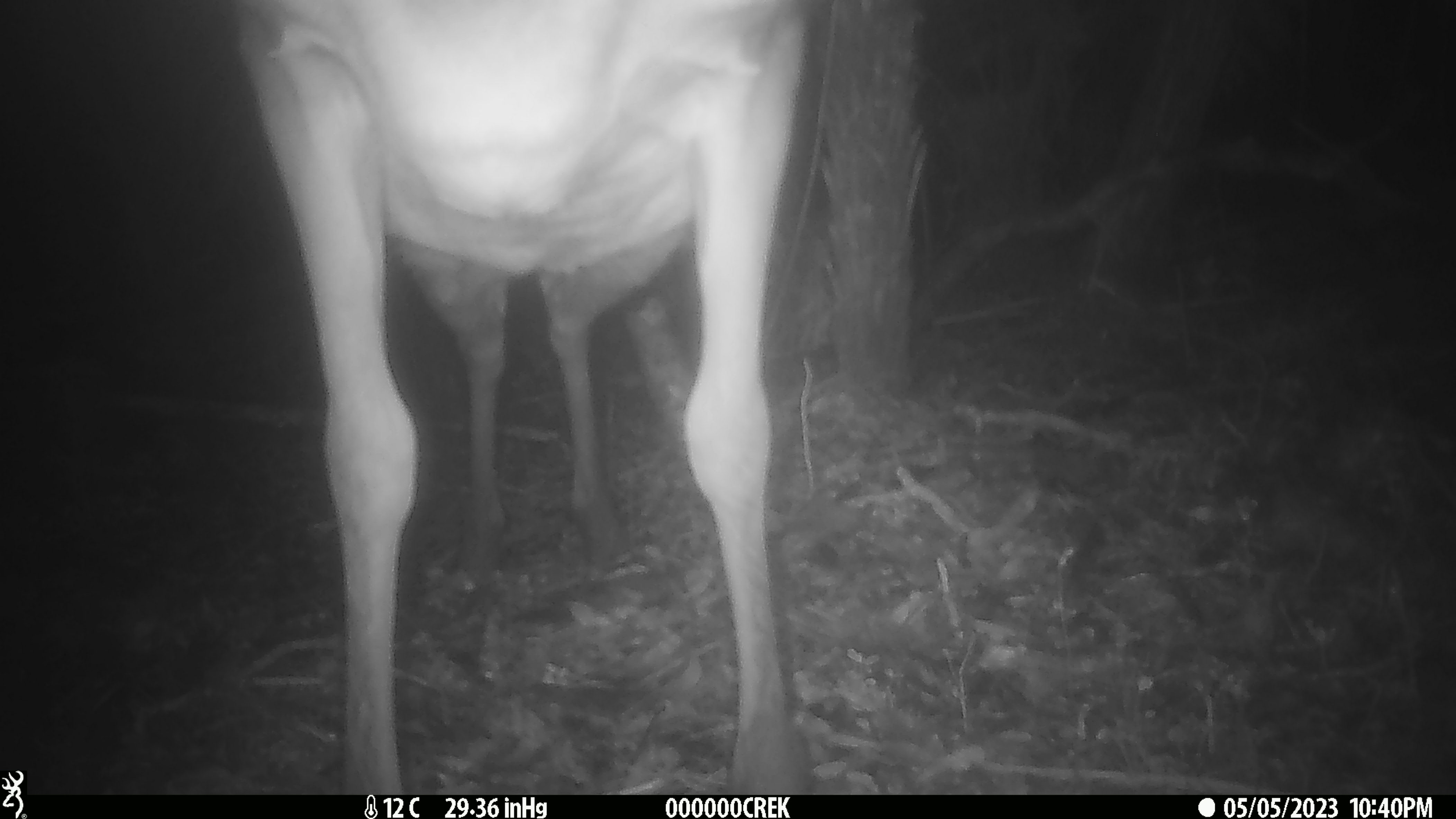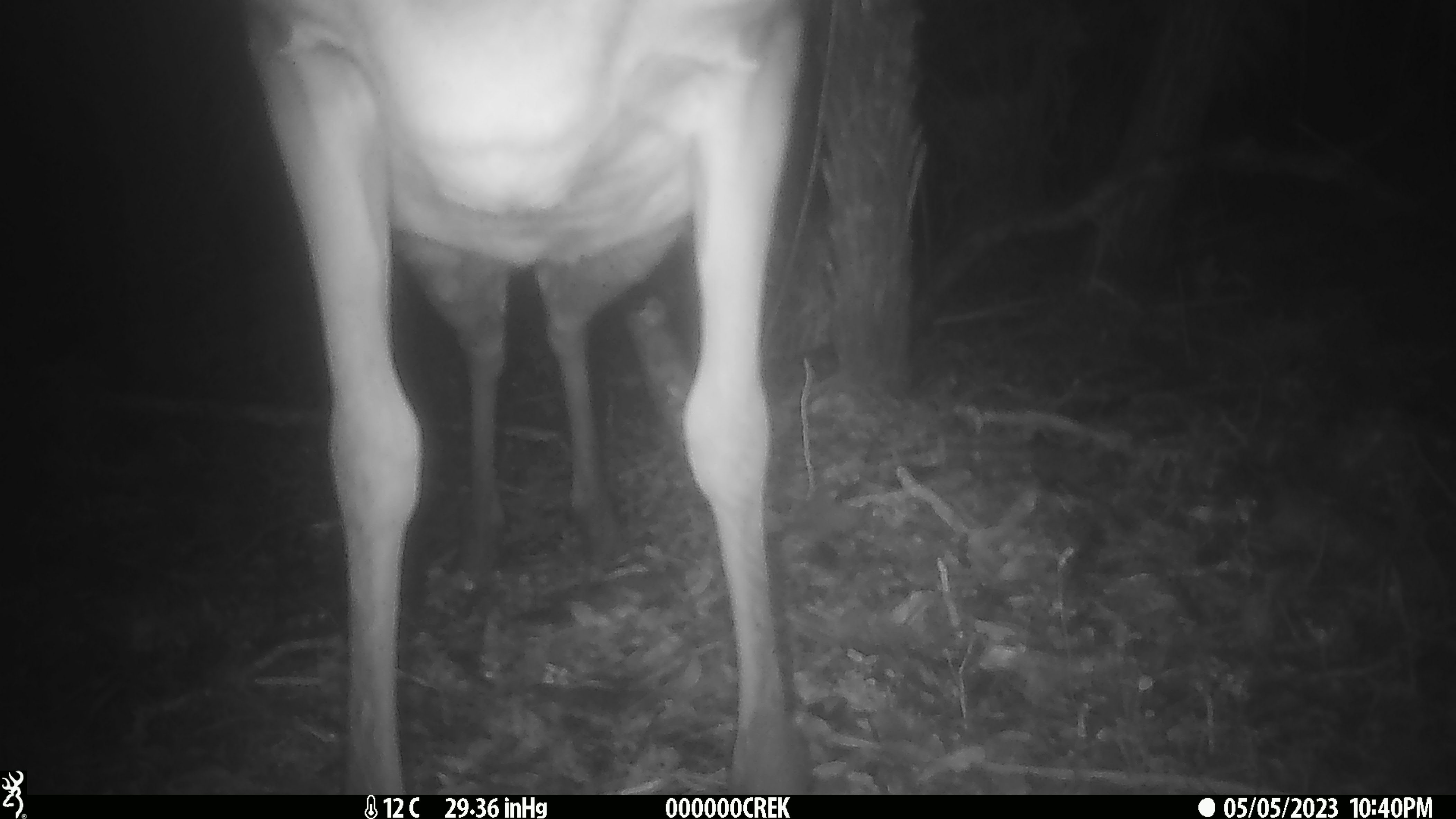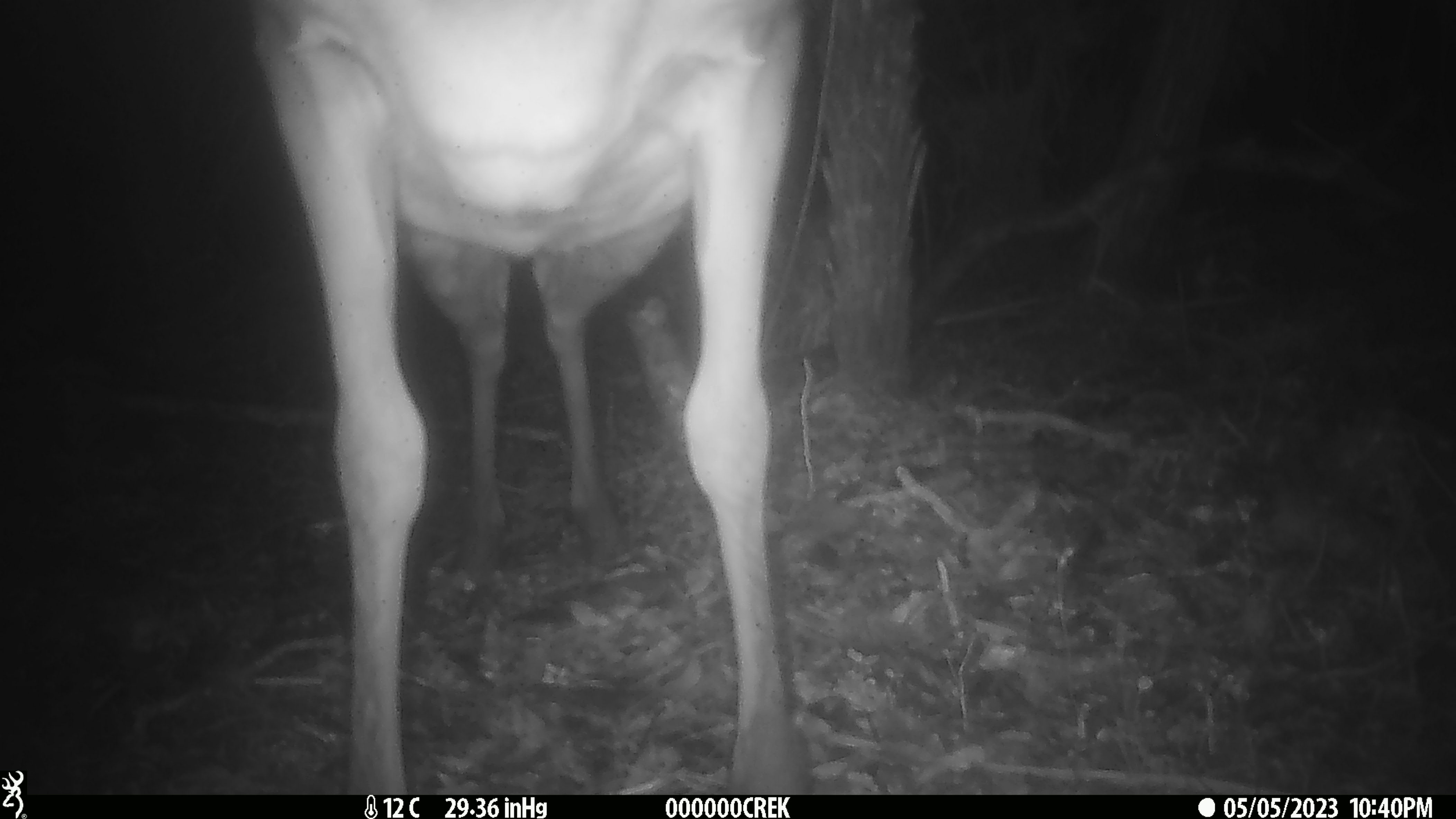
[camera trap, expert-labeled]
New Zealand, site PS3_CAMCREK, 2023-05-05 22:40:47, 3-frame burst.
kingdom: Animalia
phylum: Chordata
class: Mammalia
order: Artiodactyla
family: Cervidae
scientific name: Cervidae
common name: deer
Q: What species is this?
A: Deer (Cervidae).